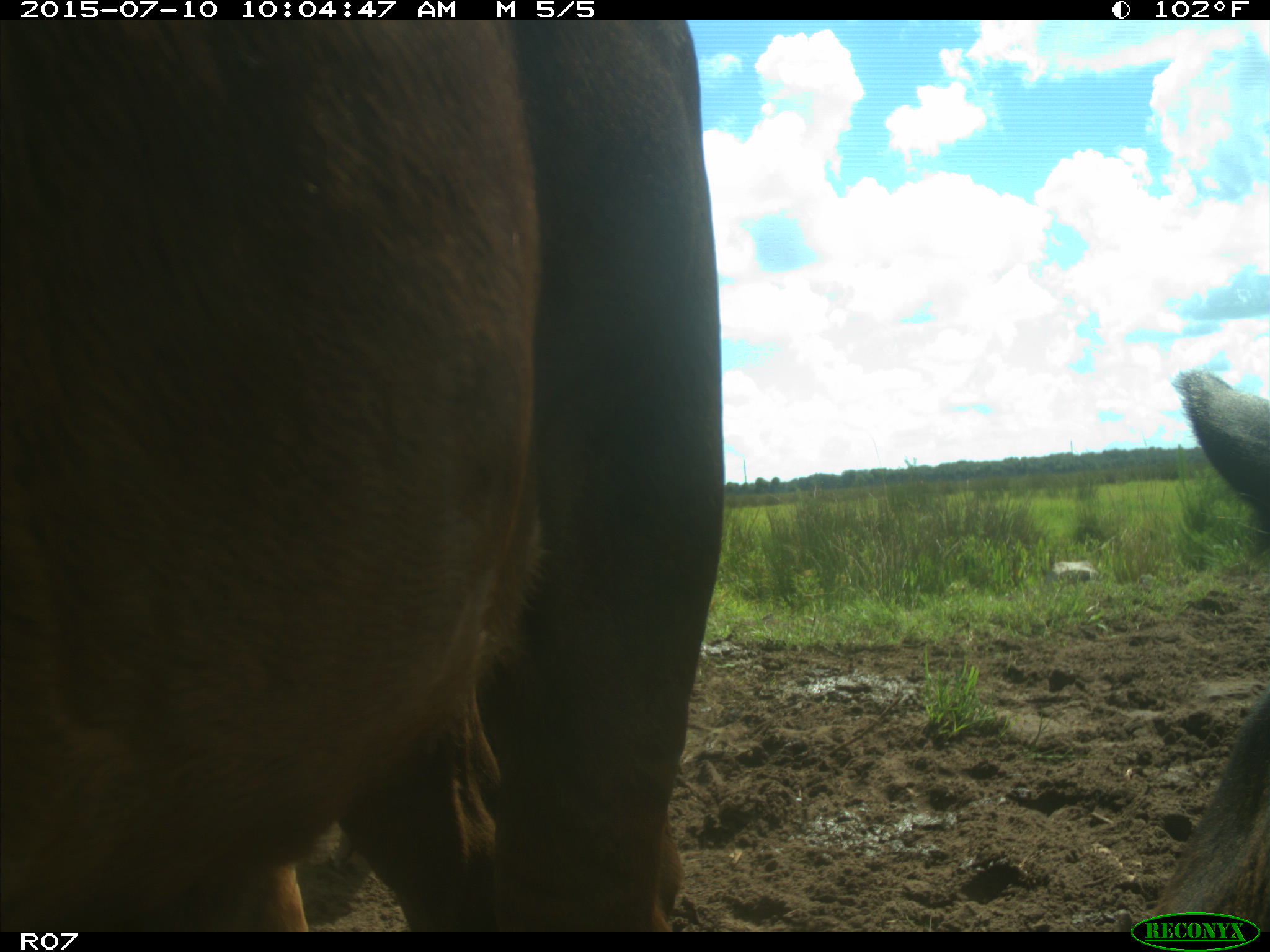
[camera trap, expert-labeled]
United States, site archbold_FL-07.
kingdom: Animalia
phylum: Chordata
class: Mammalia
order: Artiodactyla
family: Bovidae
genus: Bos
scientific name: Bos taurus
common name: domestic cow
Bos taurus (domestic cow).